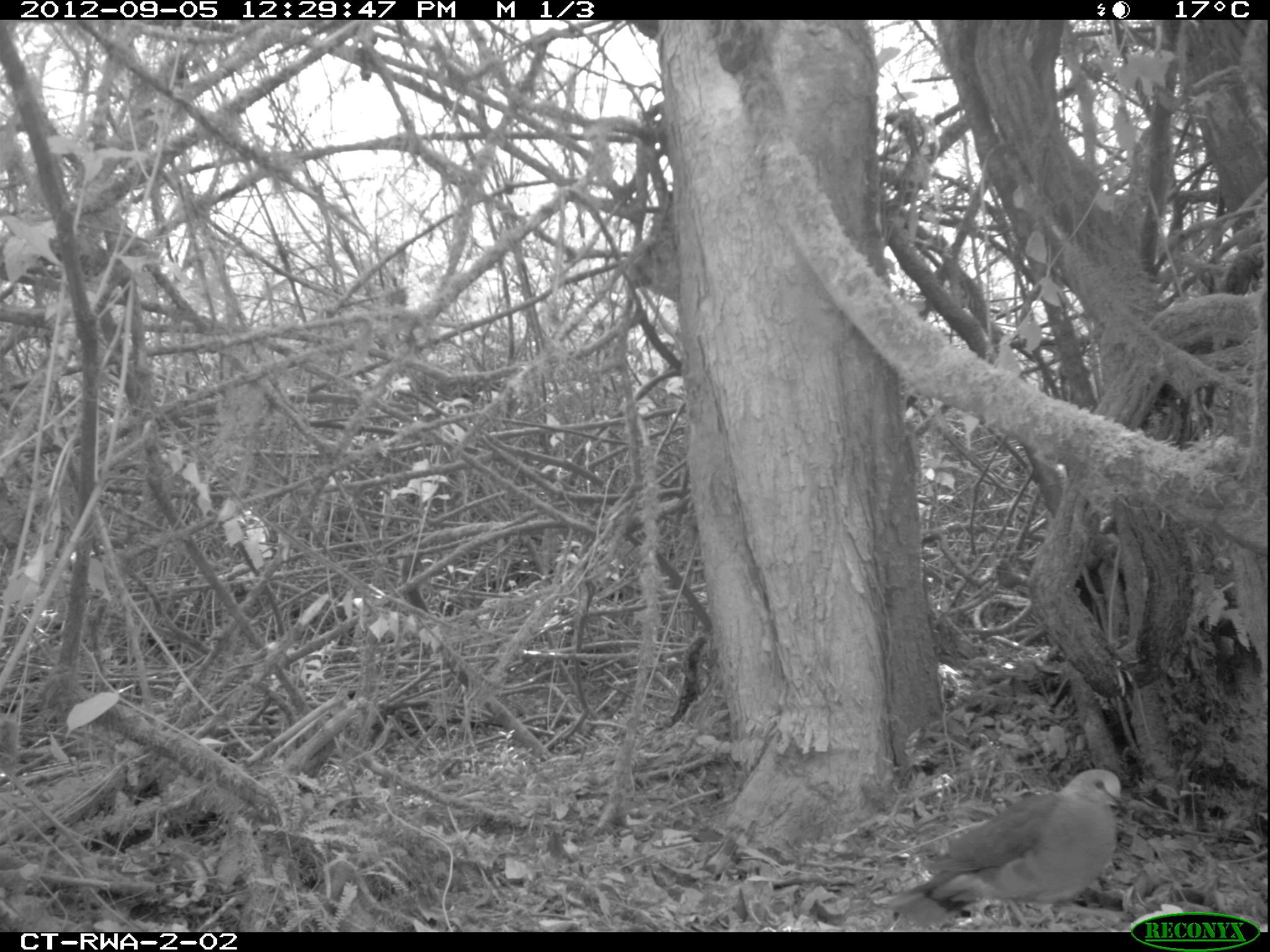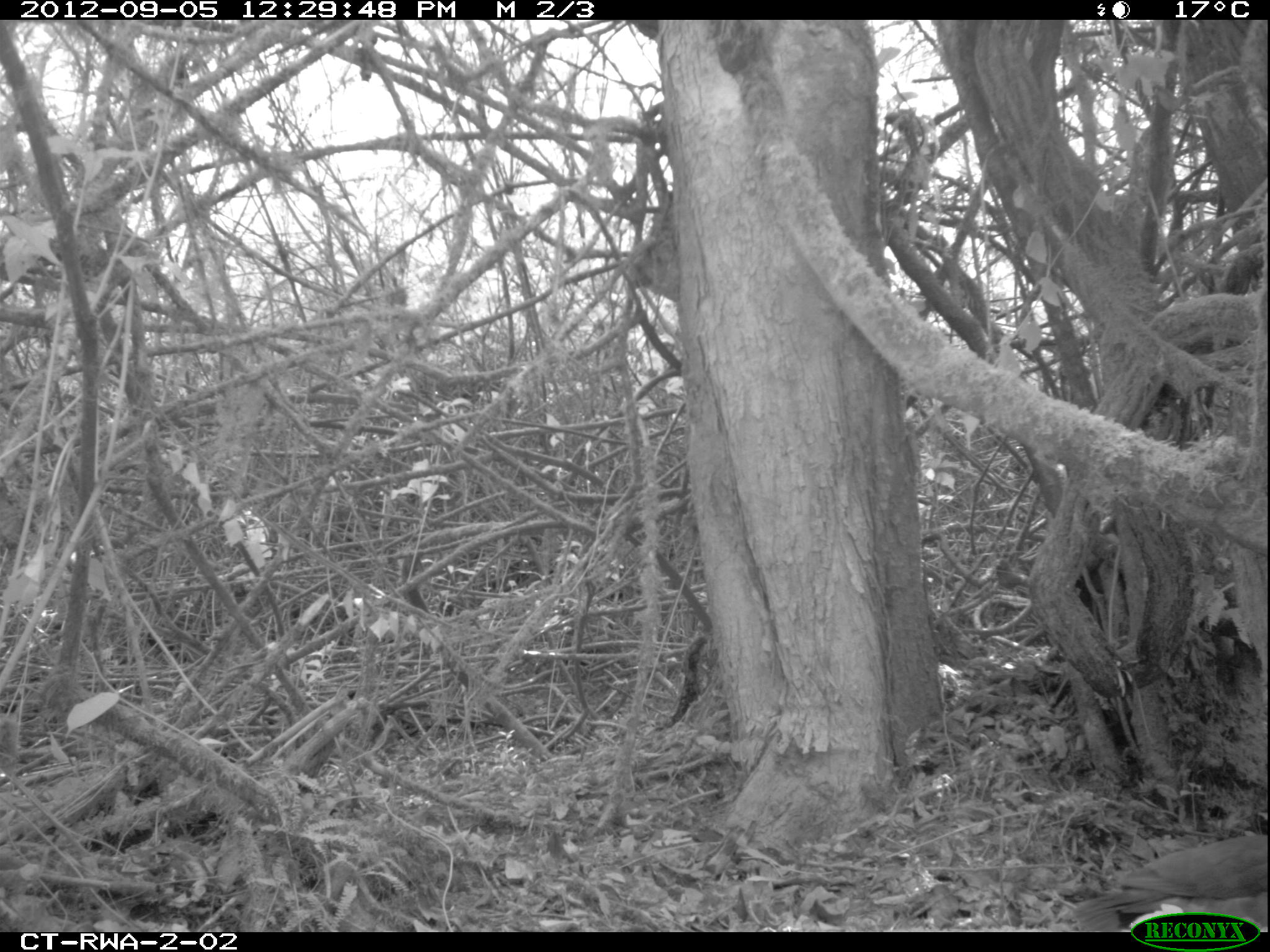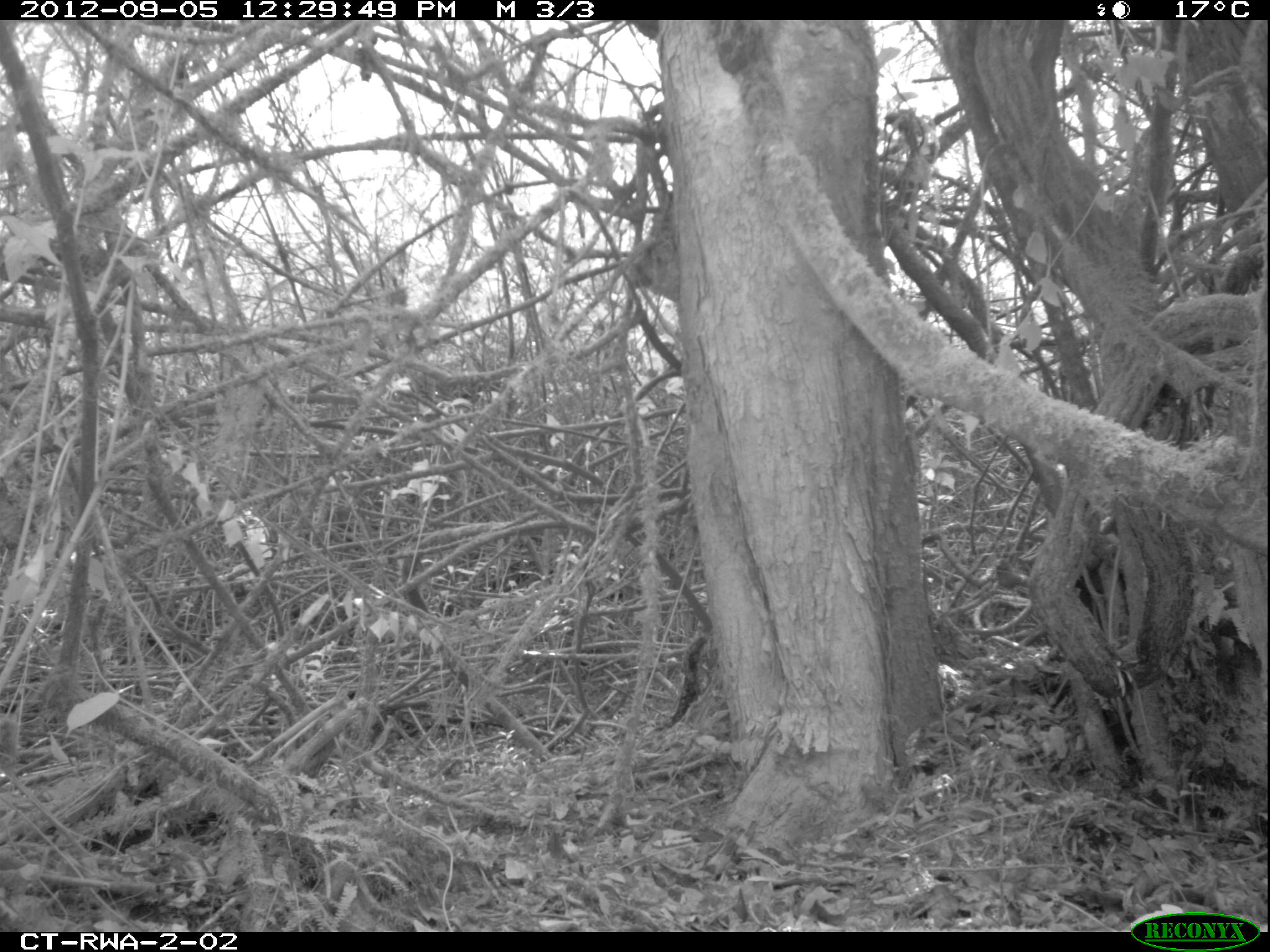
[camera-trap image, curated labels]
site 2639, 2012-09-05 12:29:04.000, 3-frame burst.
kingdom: Animalia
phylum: Chordata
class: Aves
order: Columbiformes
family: Columbidae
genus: Turtur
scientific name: Turtur tympanistria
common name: tambourine dove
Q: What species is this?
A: Turtur tympanistria (tambourine dove).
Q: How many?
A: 1.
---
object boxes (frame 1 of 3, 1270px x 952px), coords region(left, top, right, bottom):
turtur tympanistria: region(891, 768, 1126, 928)